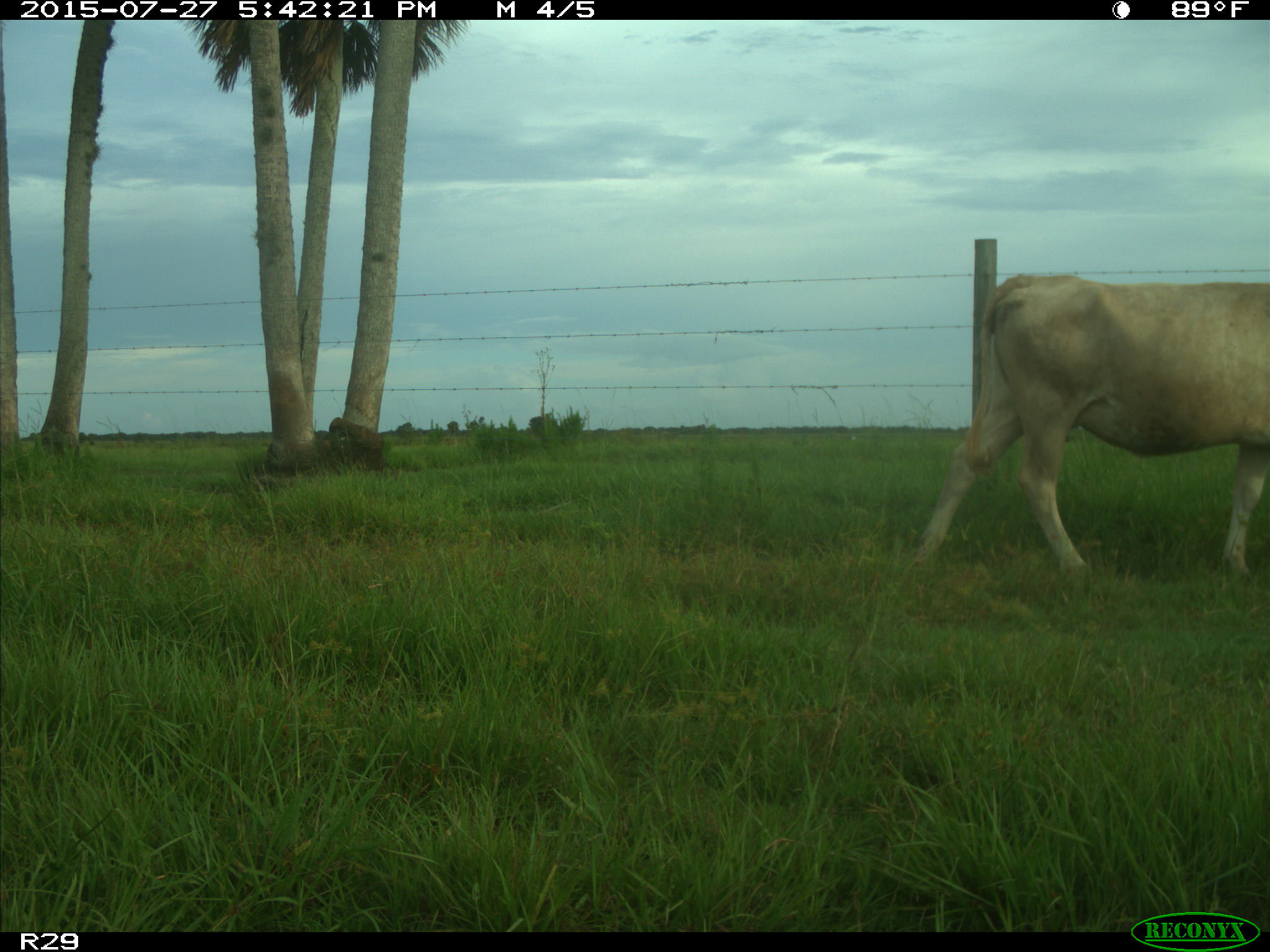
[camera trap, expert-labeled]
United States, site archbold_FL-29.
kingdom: Animalia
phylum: Chordata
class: Mammalia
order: Artiodactyla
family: Bovidae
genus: Bos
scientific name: Bos taurus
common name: domestic cow